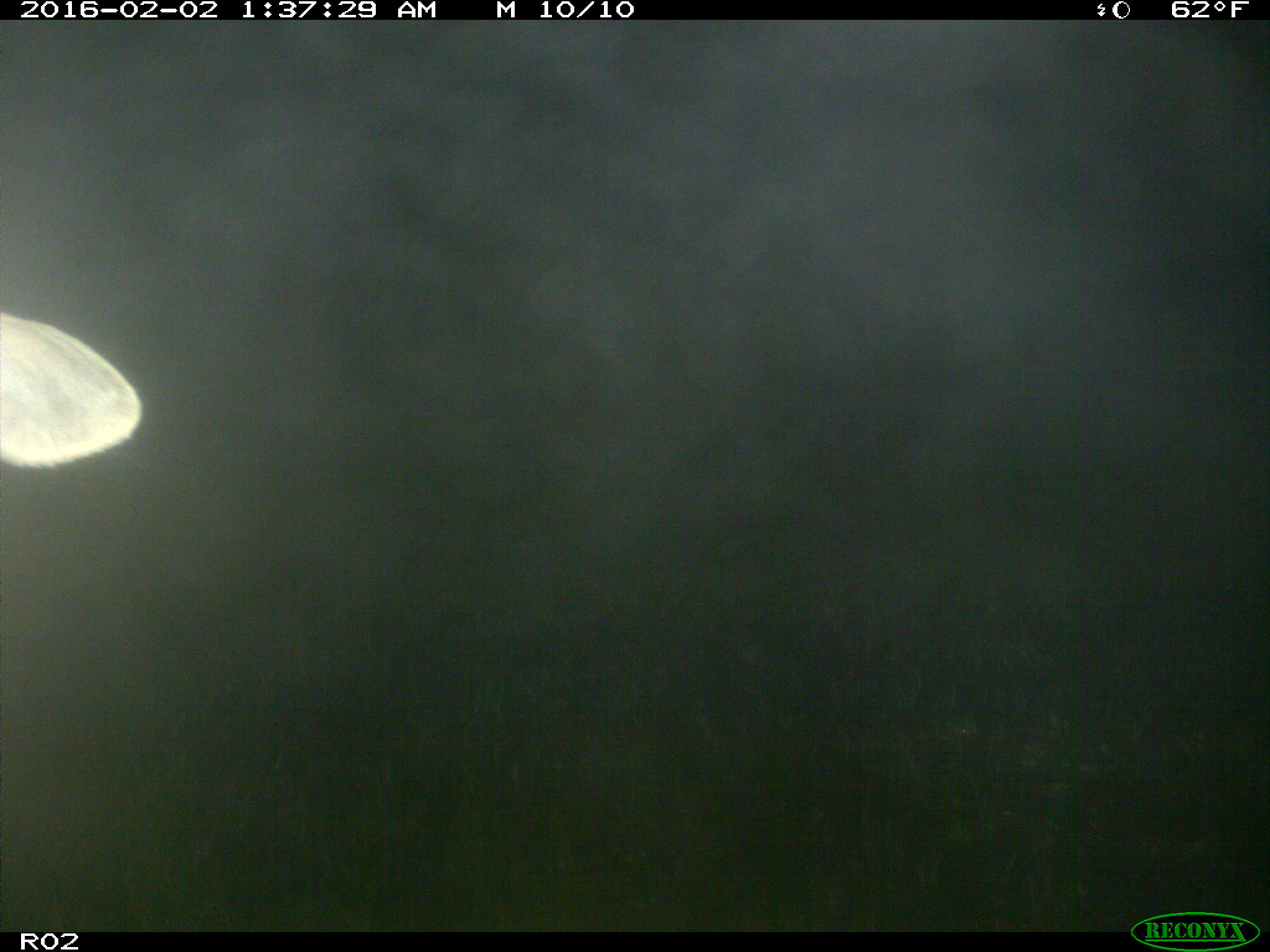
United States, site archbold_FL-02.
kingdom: Animalia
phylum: Chordata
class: Mammalia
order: Artiodactyla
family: Bovidae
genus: Bos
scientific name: Bos taurus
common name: domestic cow